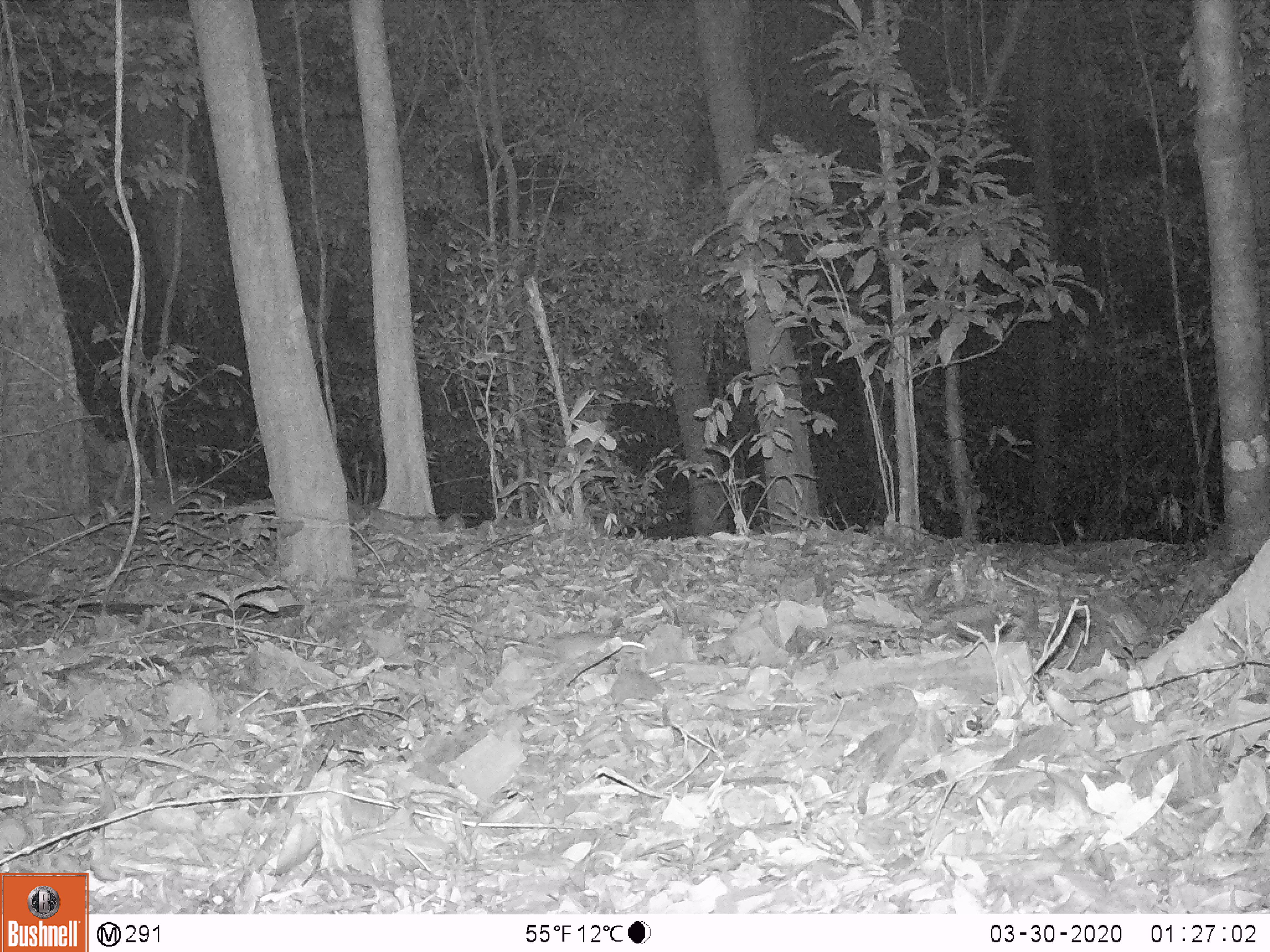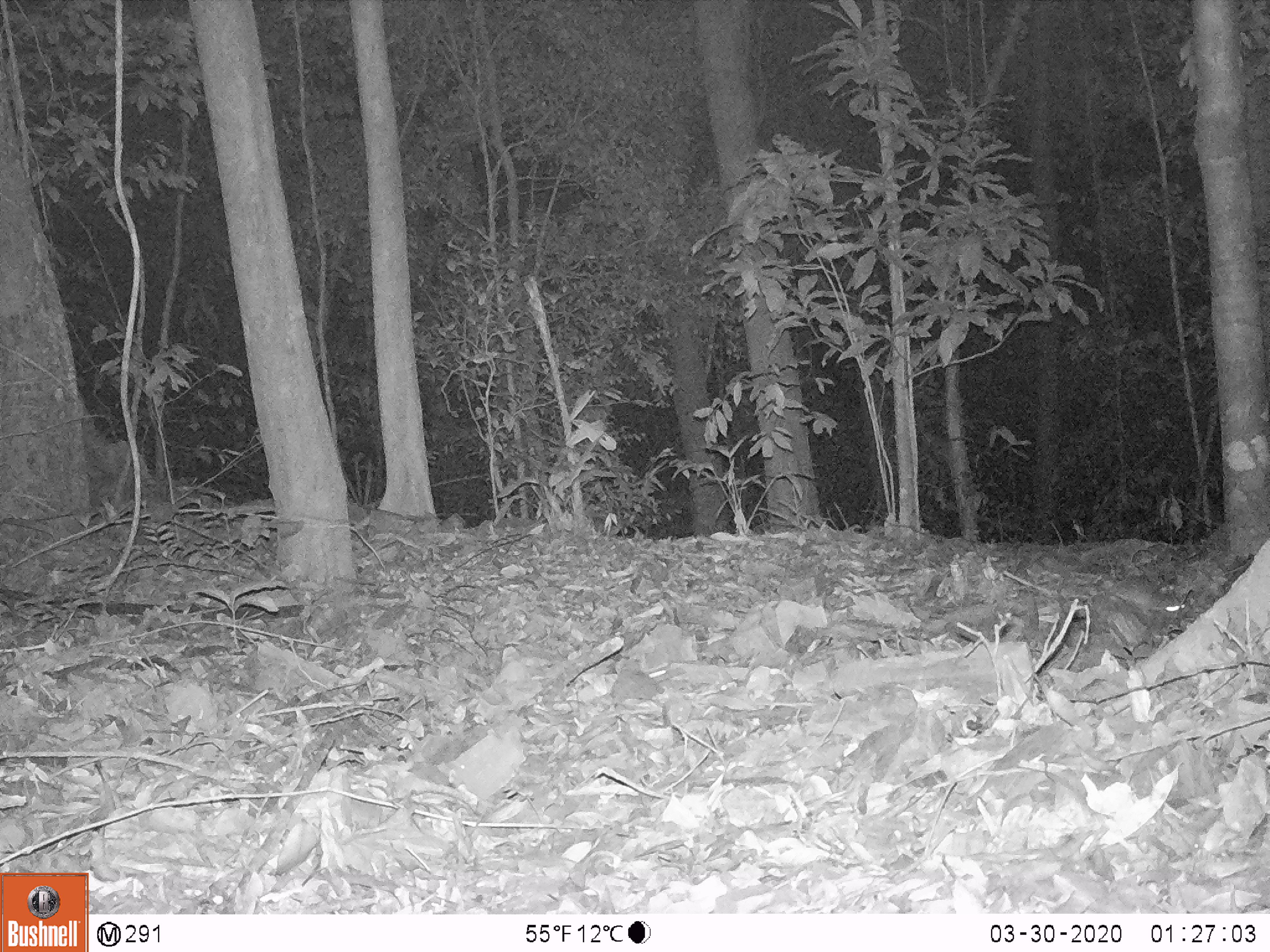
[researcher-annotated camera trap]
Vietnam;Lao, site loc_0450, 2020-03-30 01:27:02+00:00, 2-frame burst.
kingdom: Animalia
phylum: Chordata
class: Mammalia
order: Rodentia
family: Muridae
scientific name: Muridae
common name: old-world mice and rats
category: unidentified murid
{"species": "unidentified murid (old-world mice and rats) (Muridae)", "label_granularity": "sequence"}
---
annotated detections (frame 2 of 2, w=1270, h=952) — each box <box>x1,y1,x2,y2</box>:
unidentified murid: <box>1113,583,1184,616</box>